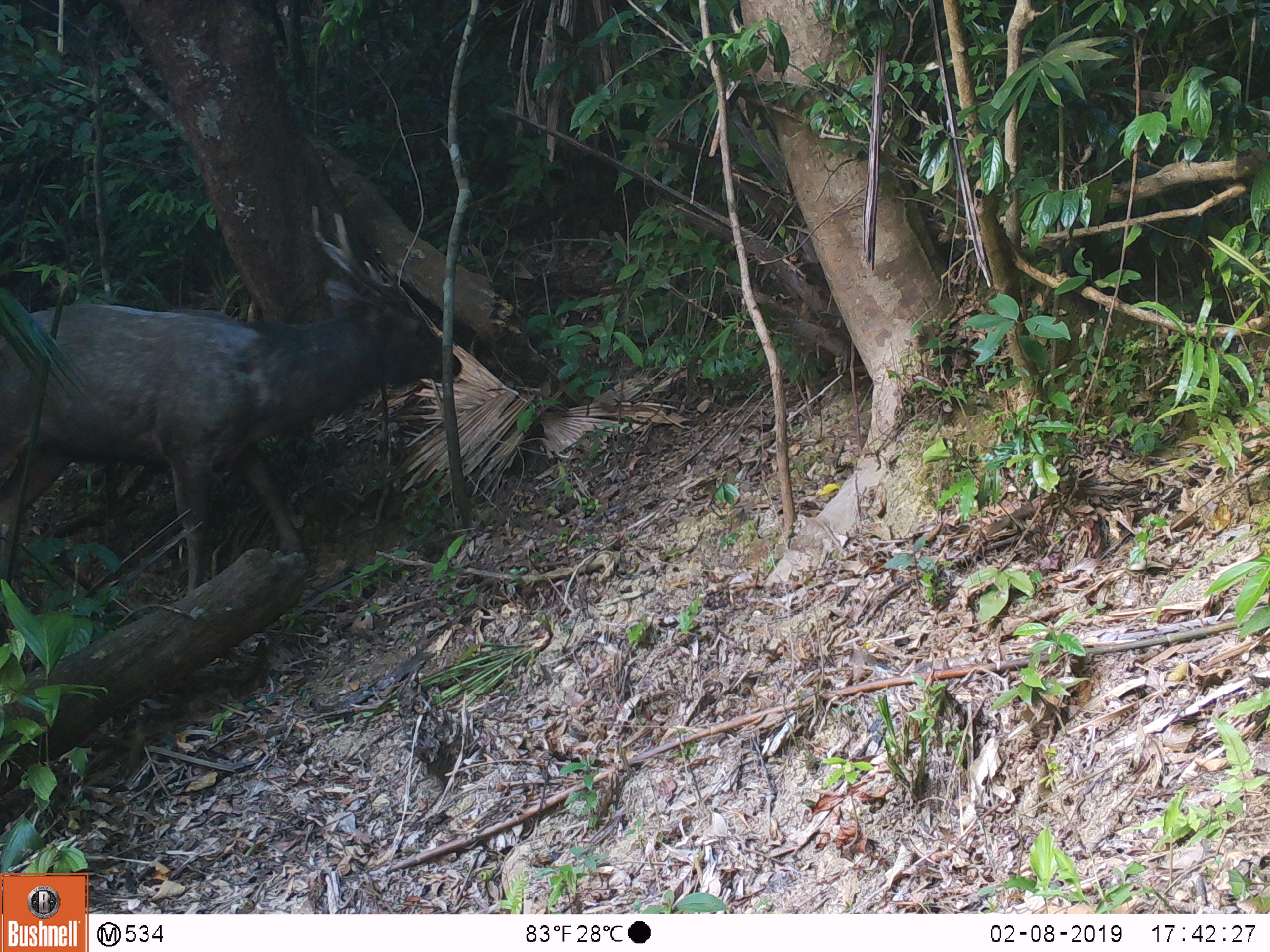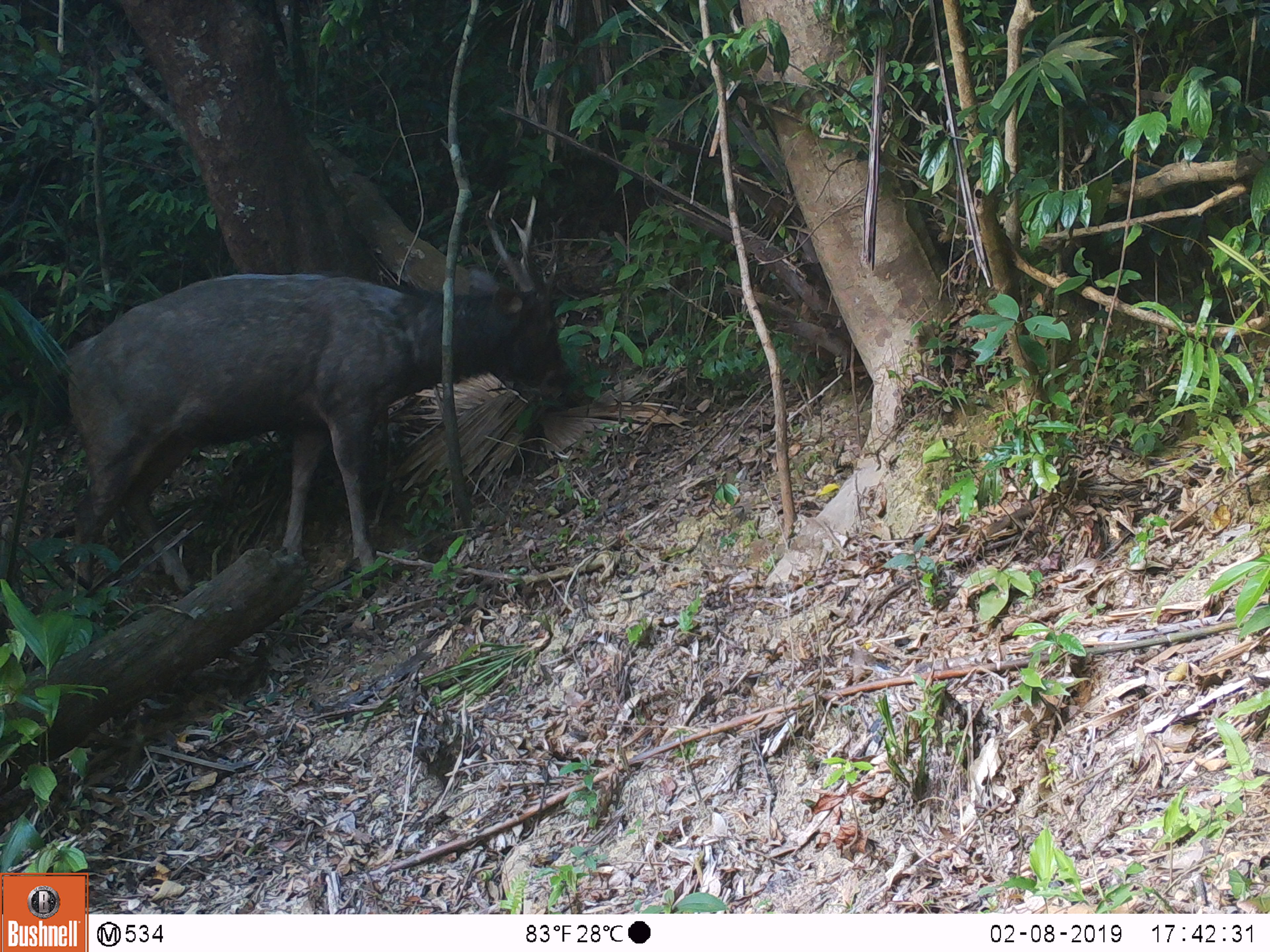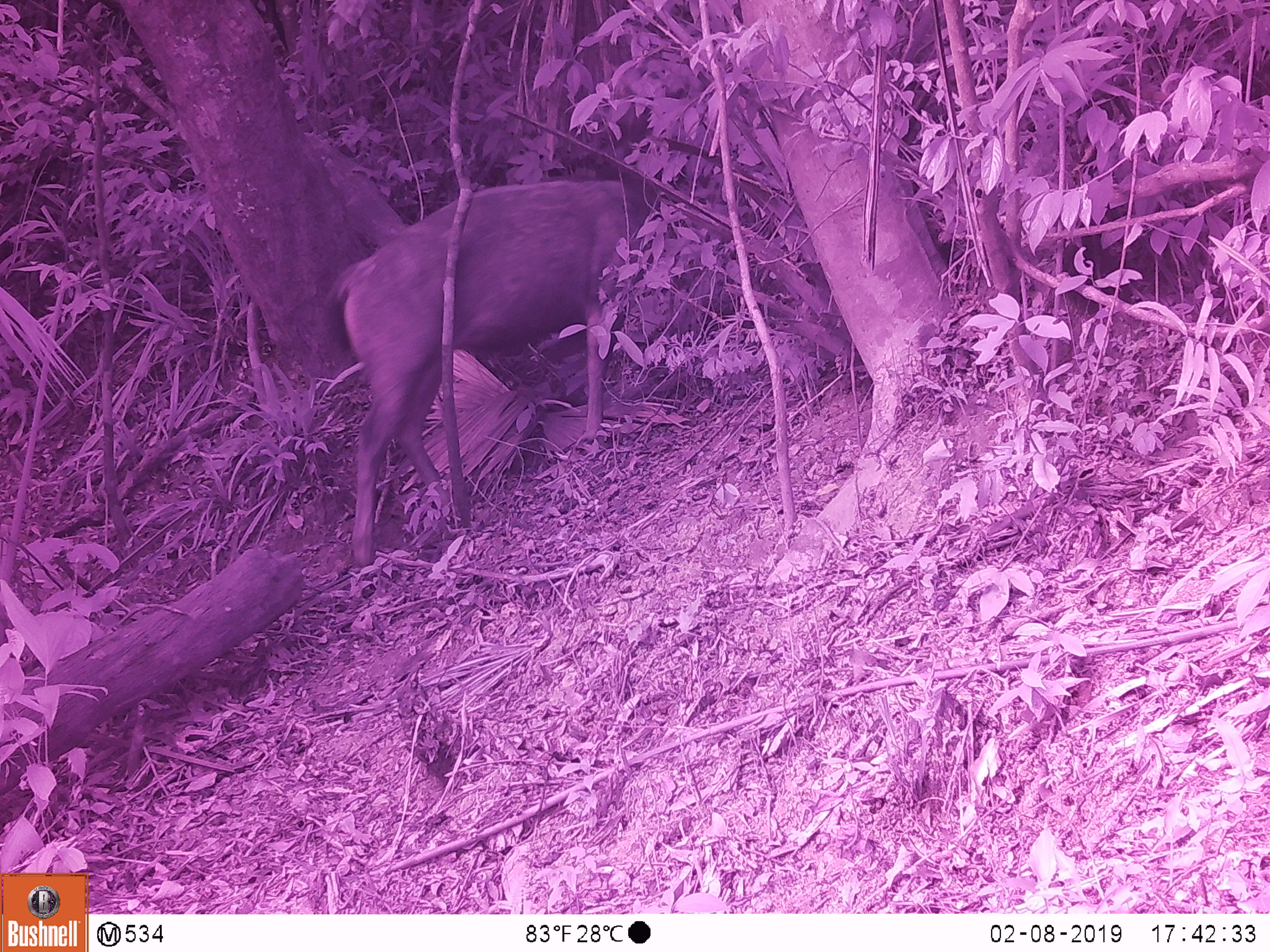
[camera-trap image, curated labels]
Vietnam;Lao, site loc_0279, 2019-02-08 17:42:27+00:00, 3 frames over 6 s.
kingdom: Animalia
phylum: Chordata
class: Mammalia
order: Artiodactyla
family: Cervidae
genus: Rusa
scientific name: Rusa unicolor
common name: sambar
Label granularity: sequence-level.